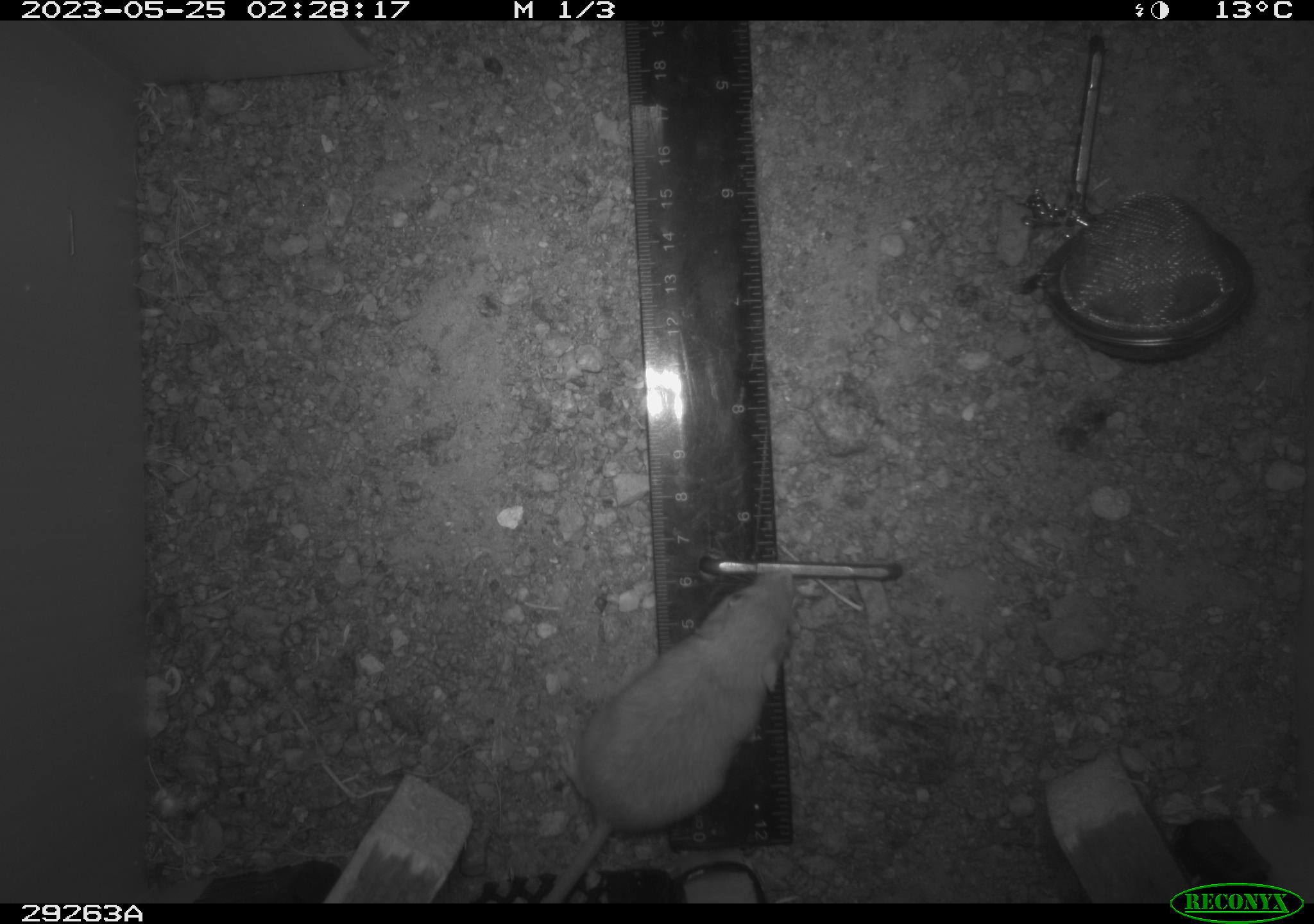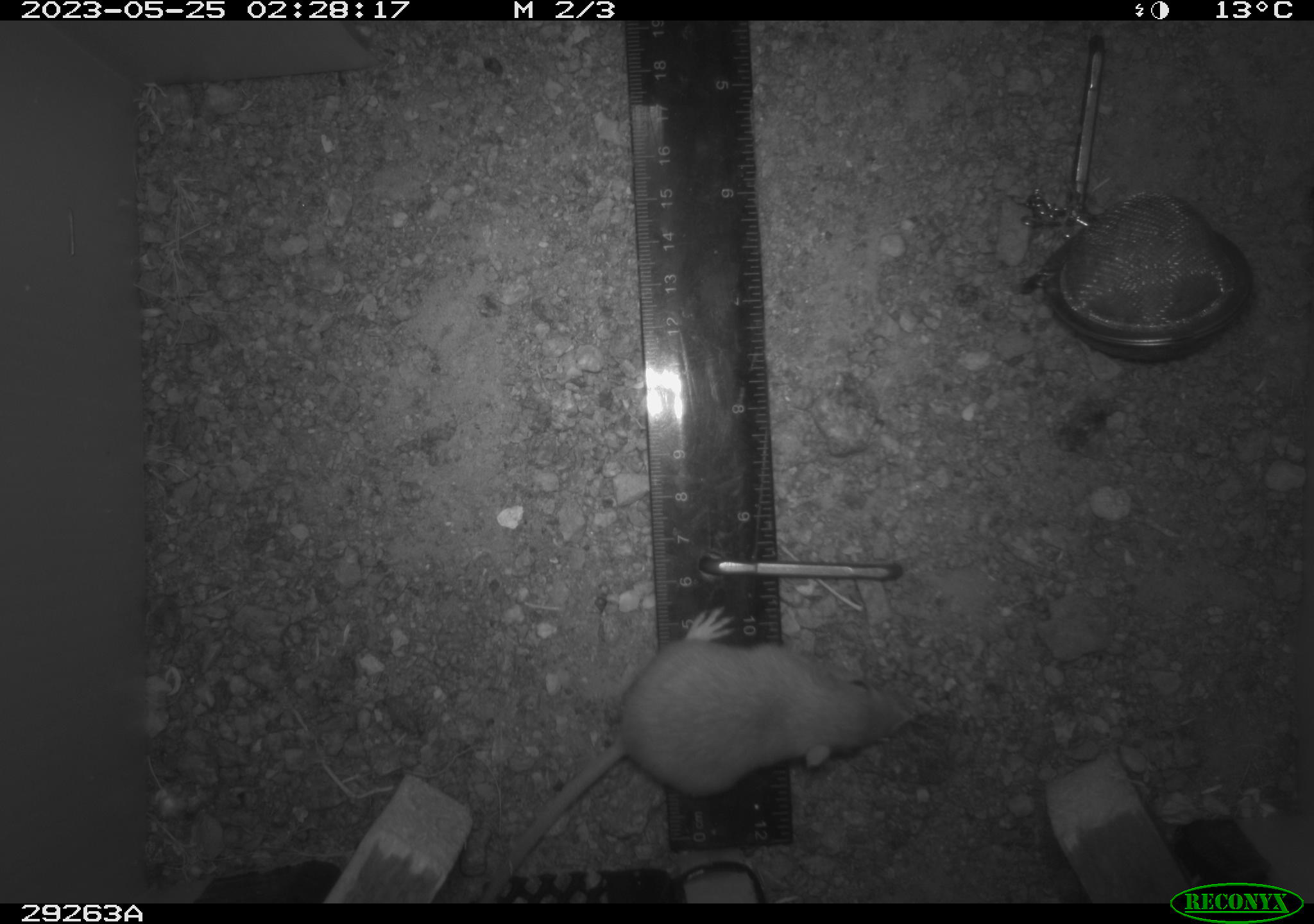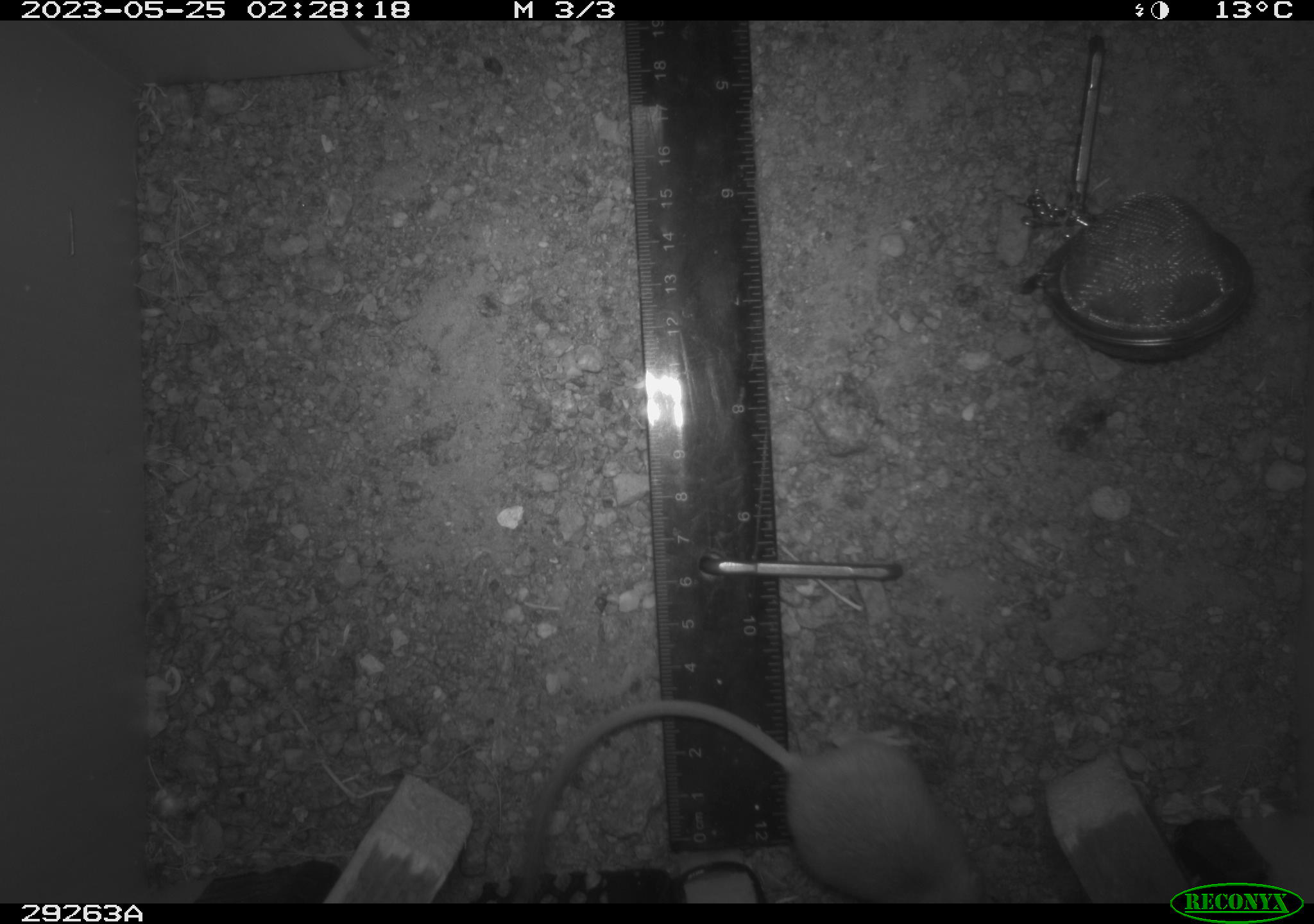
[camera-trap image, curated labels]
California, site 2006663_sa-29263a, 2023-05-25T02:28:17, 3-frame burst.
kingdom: Animalia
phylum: Chordata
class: Mammalia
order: Rodentia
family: Heteromyidae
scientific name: Heteromyidae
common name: kangaroo rats and pocket mice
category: heteromyidae family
Heteromyidae family (kangaroo rats and pocket mice) (Heteromyidae).